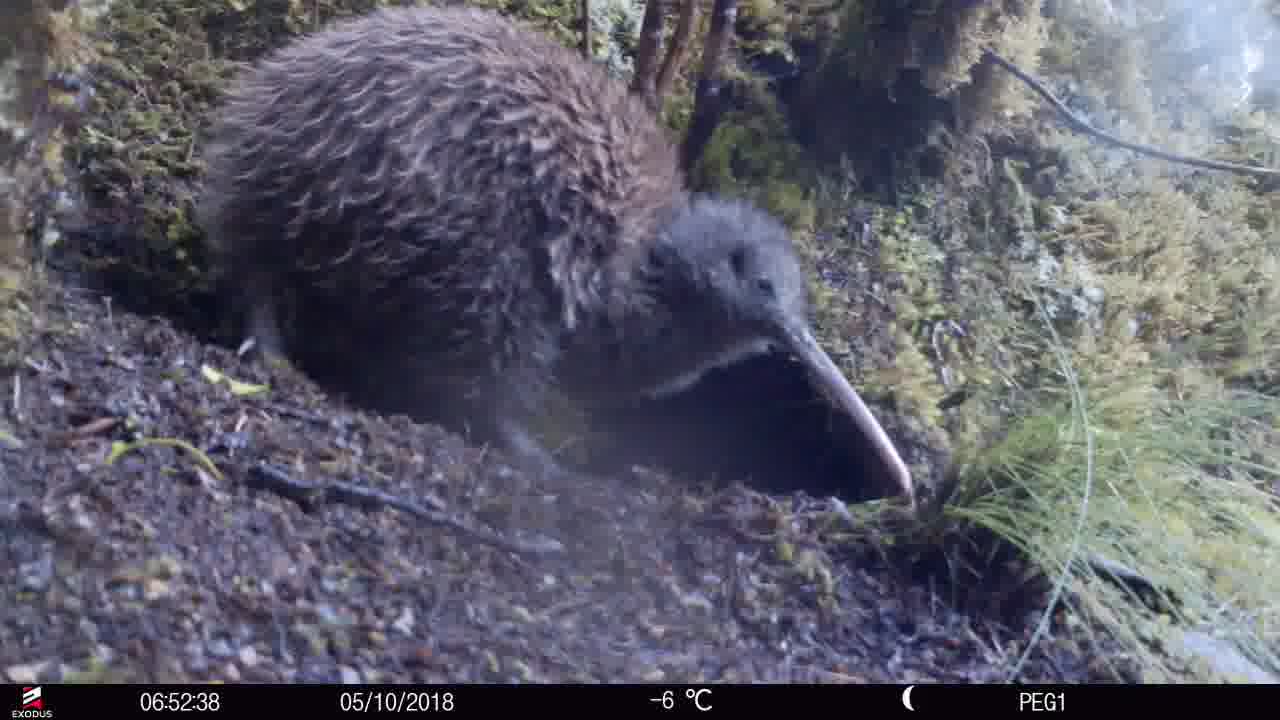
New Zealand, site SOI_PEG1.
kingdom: Animalia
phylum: Chordata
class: Aves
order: Apterygiformes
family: Apterygidae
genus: Apteryx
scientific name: Apteryx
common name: kiwi